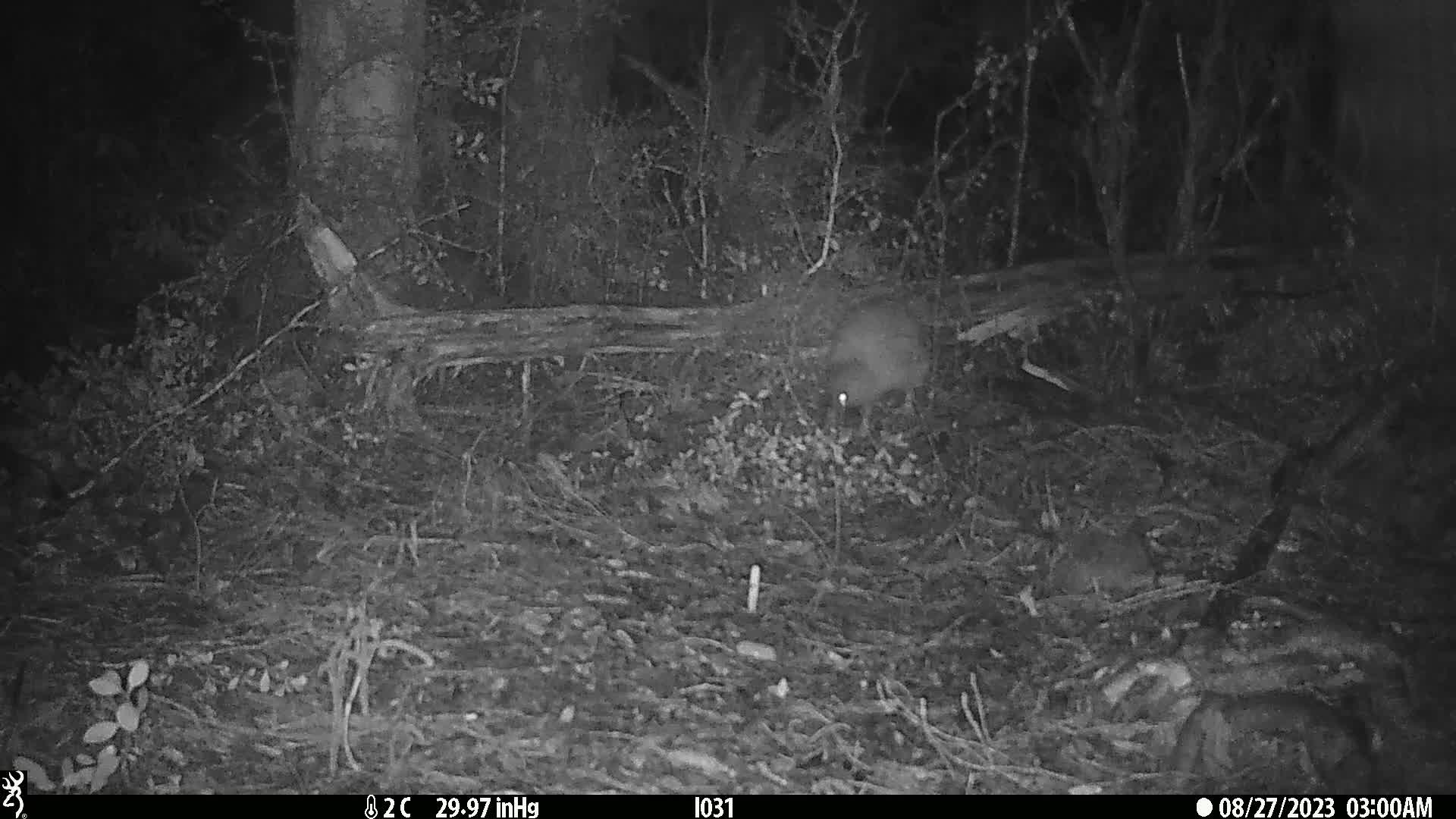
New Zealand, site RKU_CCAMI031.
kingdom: Animalia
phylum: Chordata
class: Aves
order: Apterygiformes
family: Apterygidae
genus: Apteryx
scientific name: Apteryx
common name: kiwi